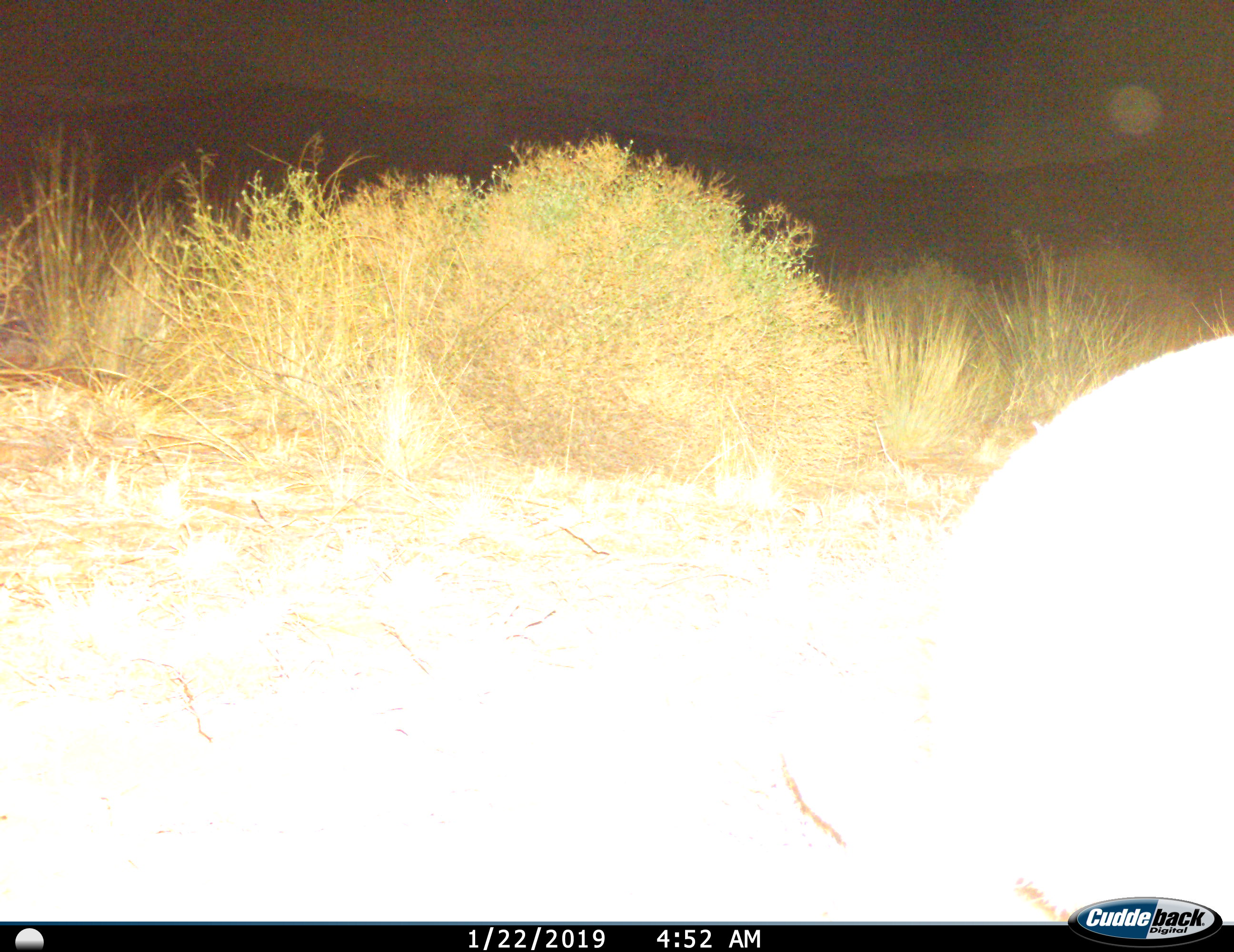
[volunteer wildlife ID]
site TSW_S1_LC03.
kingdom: Animalia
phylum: Chordata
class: Mammalia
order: Artiodactyla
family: Bovidae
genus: Sylvicapra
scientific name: Sylvicapra grimmia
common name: common duiker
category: duikercommongrey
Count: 1.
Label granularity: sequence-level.